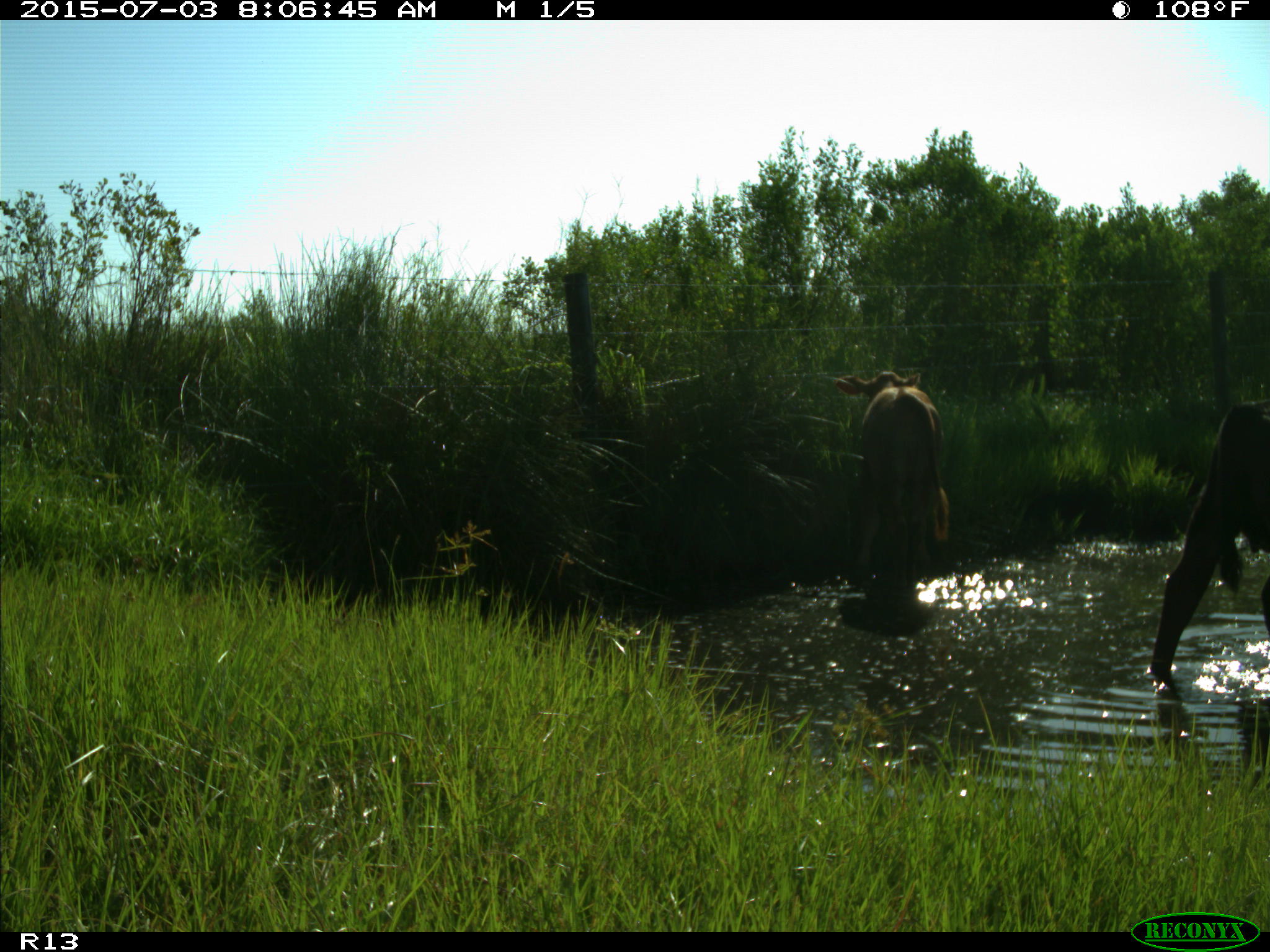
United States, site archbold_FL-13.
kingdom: Animalia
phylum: Chordata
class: Mammalia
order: Artiodactyla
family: Bovidae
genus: Bos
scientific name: Bos taurus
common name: domestic cow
Bos taurus (domestic cow).